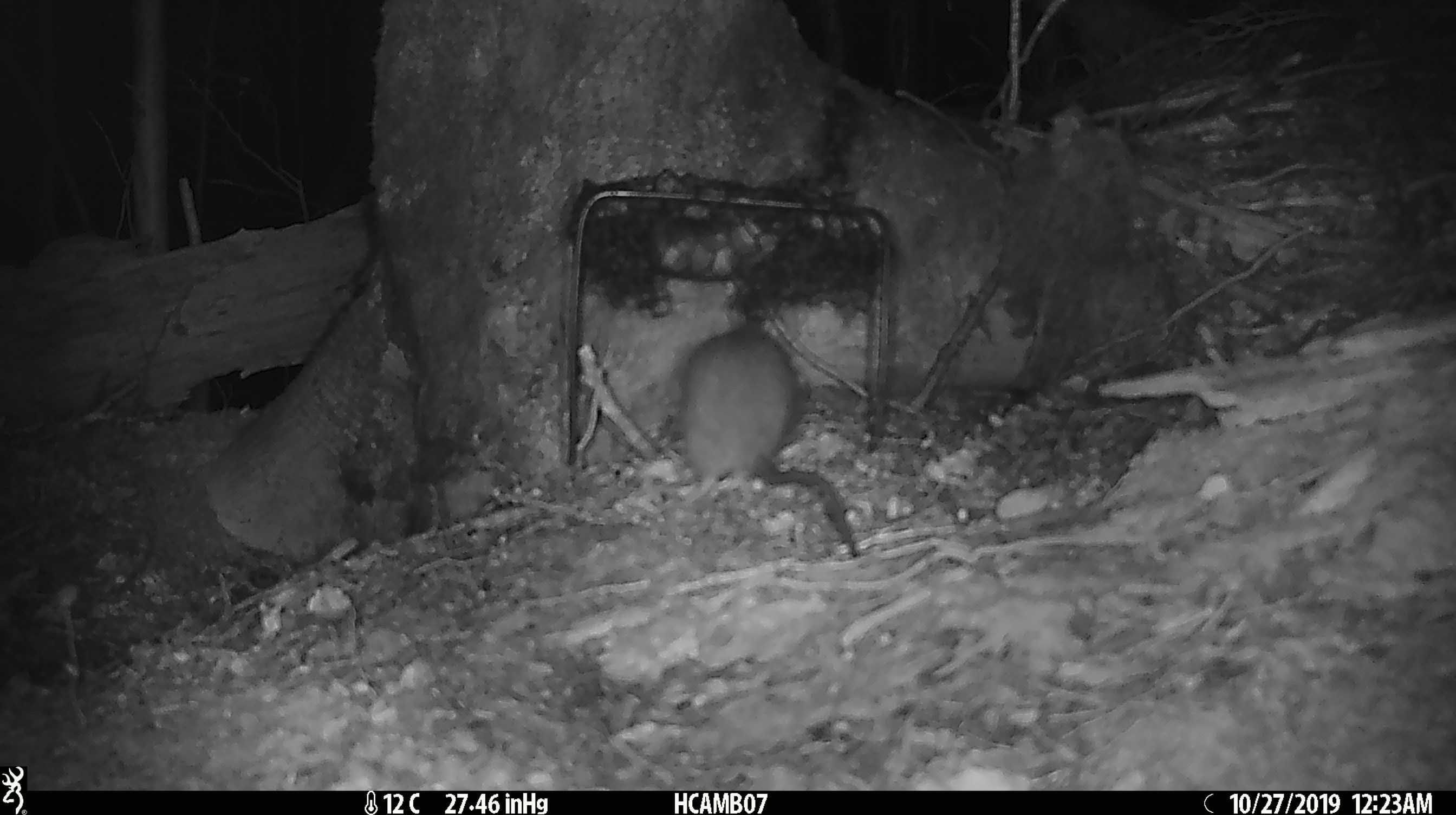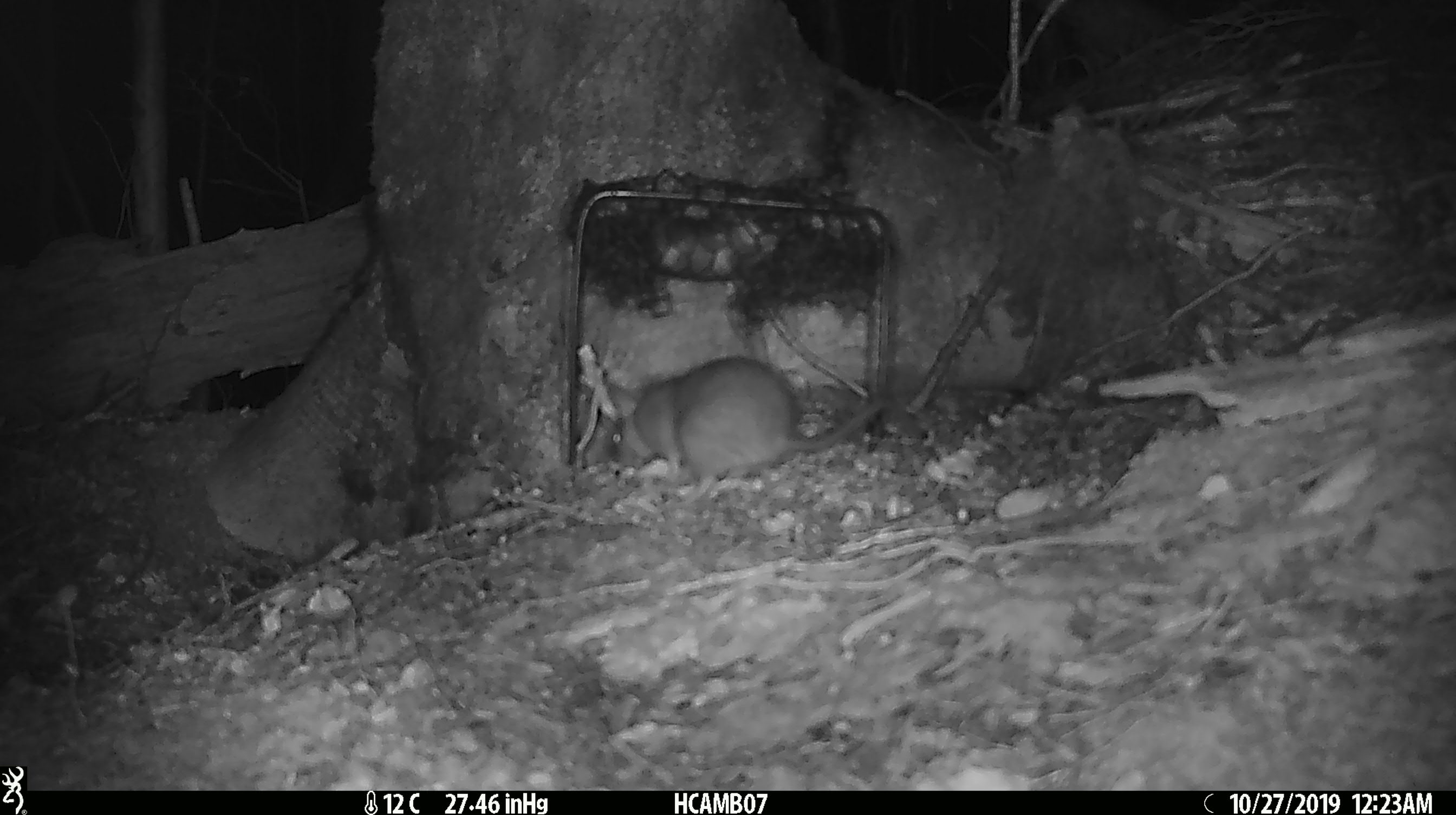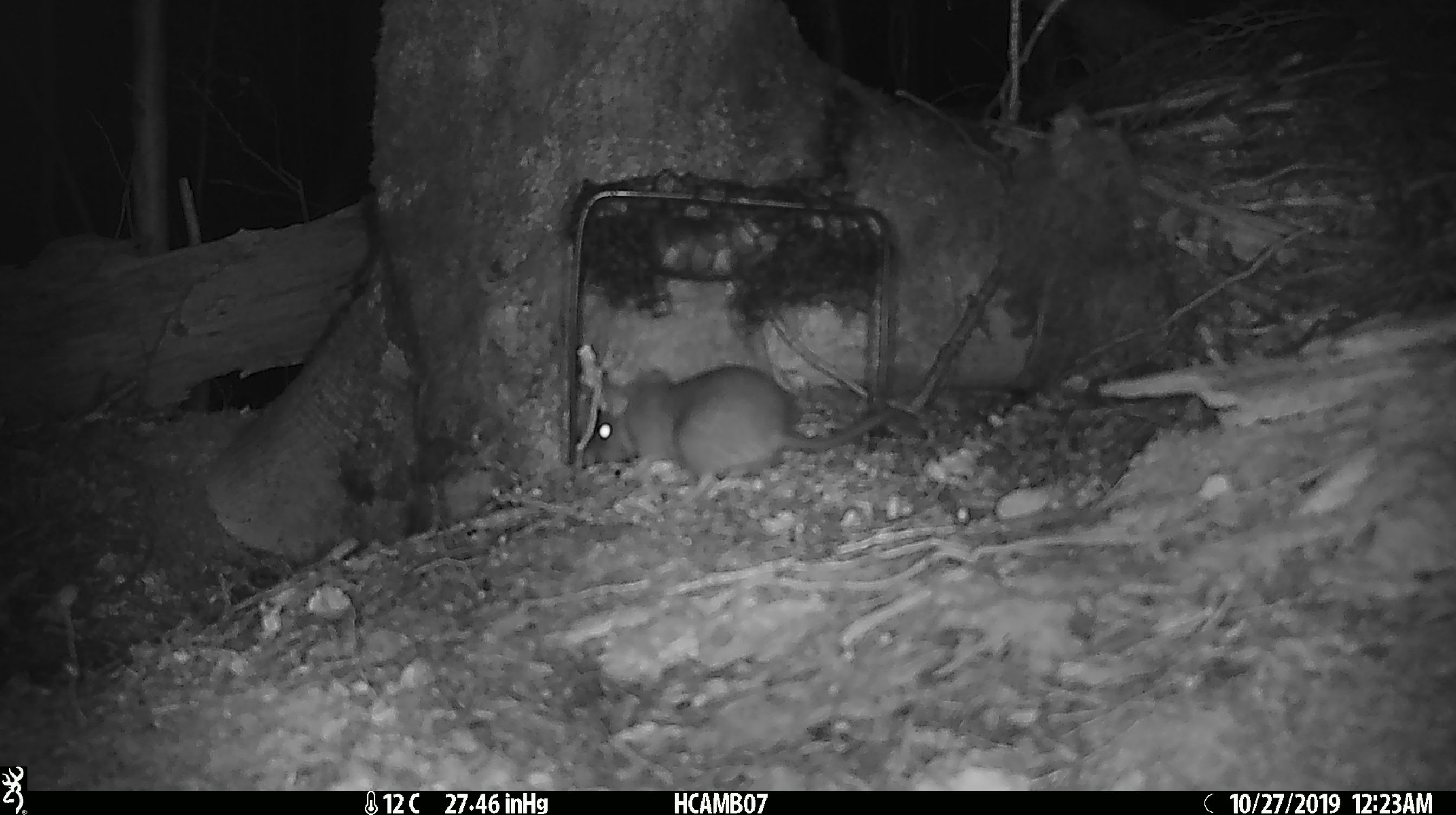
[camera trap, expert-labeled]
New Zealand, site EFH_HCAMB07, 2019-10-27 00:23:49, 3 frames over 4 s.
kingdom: Animalia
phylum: Chordata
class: Mammalia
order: Rodentia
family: Muridae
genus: Rattus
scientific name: Rattus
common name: rat